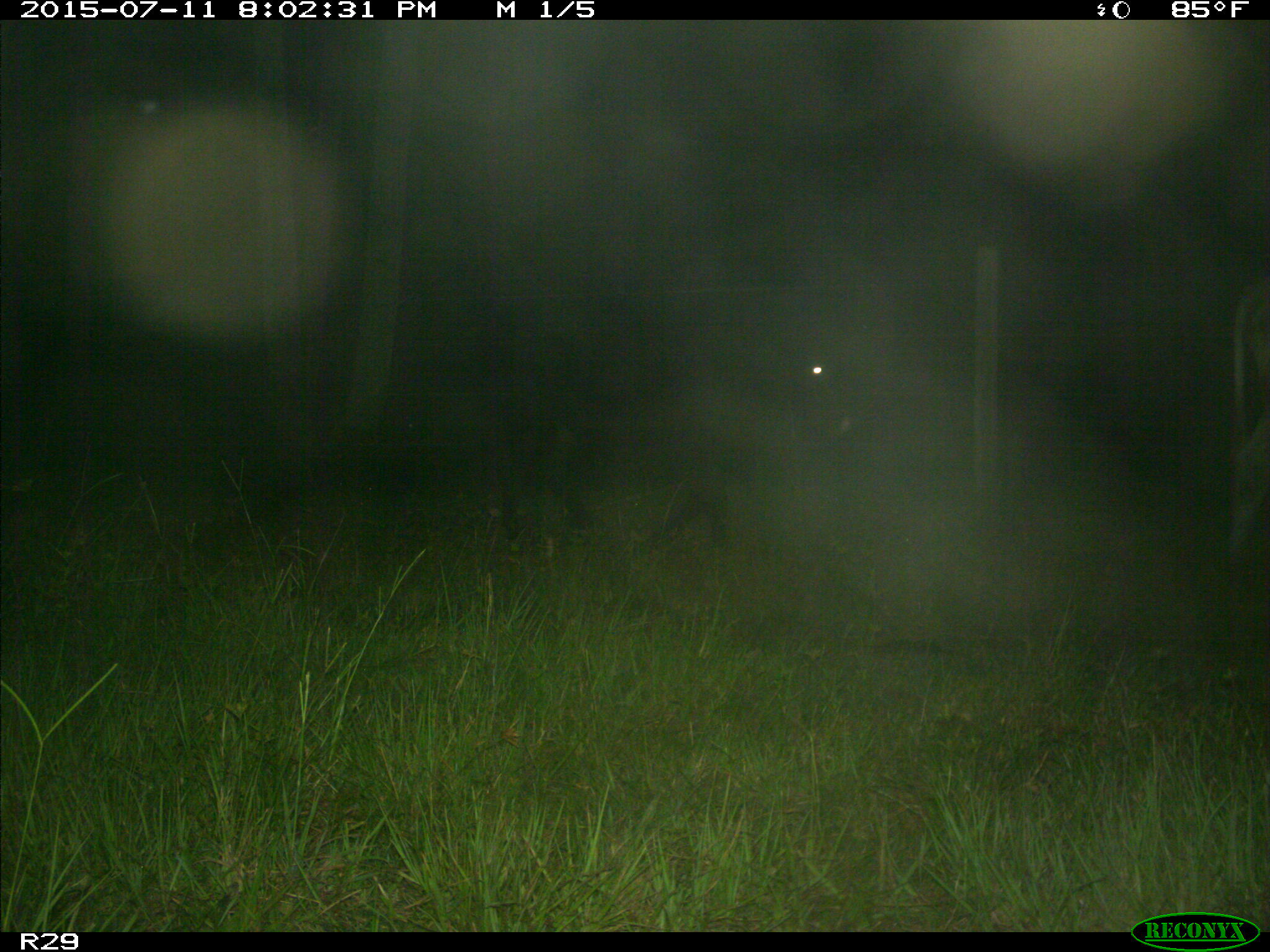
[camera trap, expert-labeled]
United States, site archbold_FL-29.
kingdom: Animalia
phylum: Chordata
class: Mammalia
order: Artiodactyla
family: Bovidae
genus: Bos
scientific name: Bos taurus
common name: domestic cow